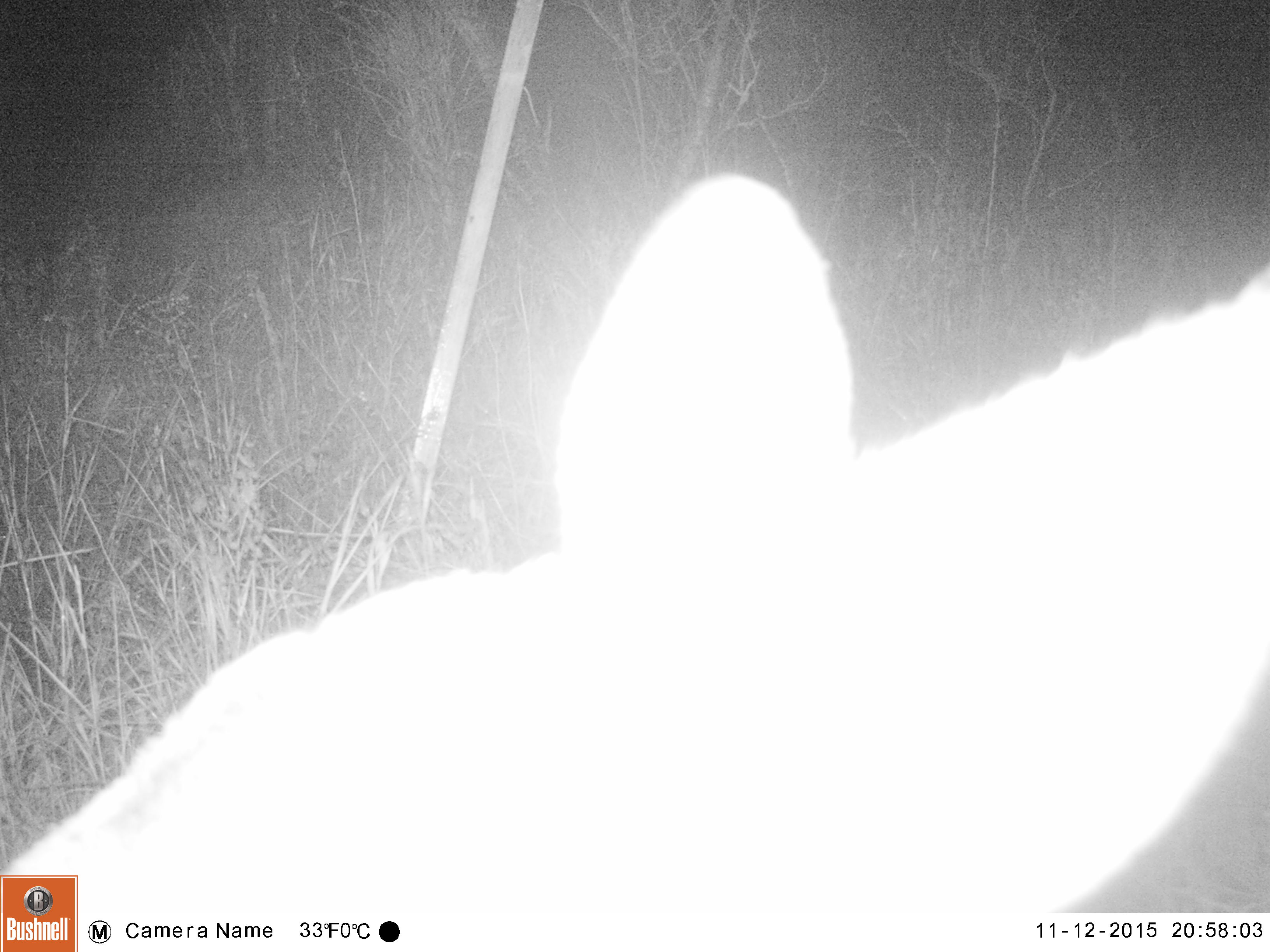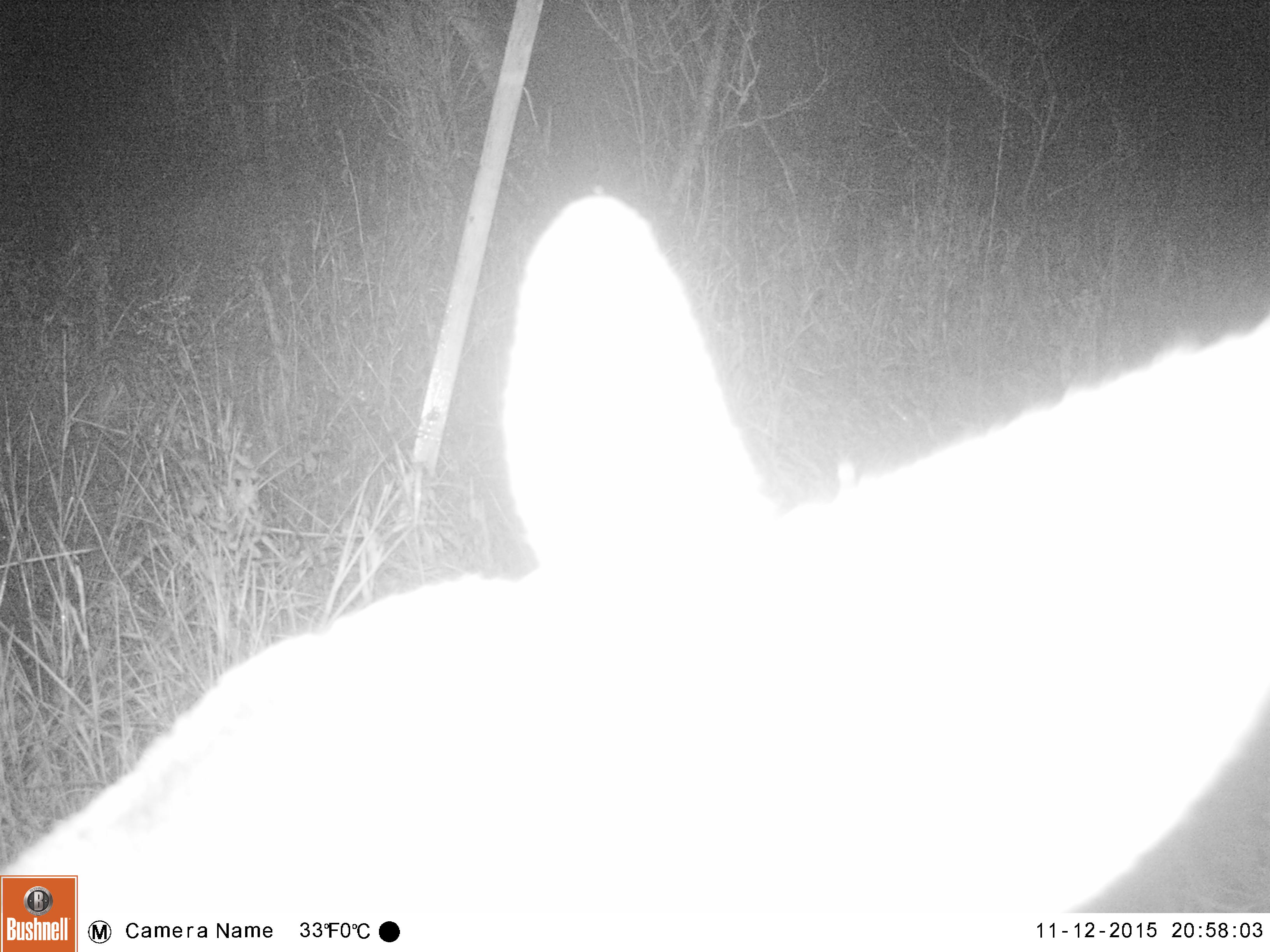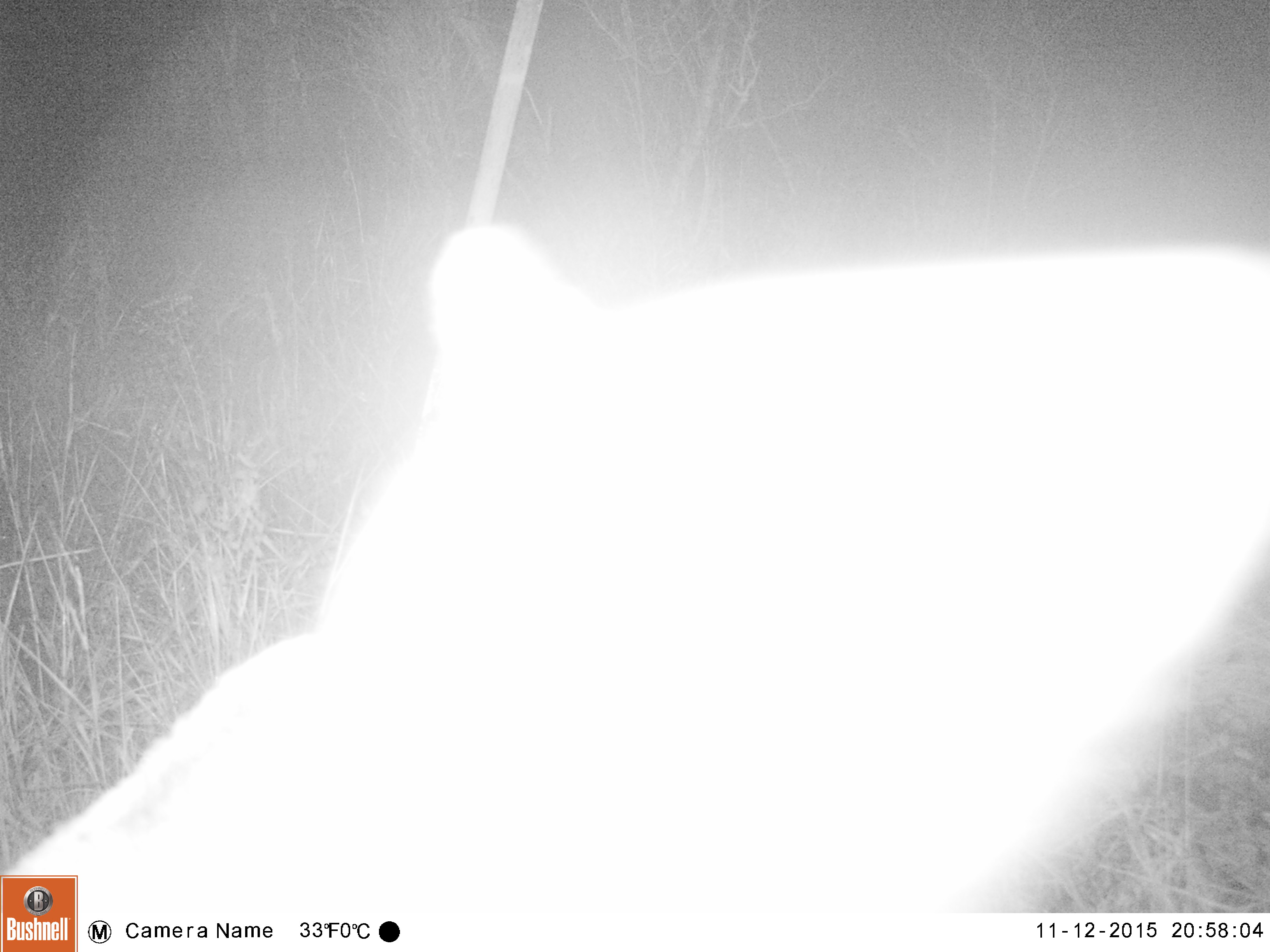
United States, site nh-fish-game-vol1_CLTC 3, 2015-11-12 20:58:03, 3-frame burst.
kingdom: Animalia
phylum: Chordata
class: Mammalia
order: Artiodactyla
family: Cervidae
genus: Odocoileus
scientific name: Odocoileus virginianus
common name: white-tailed deer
White-tailed deer (Odocoileus virginianus).